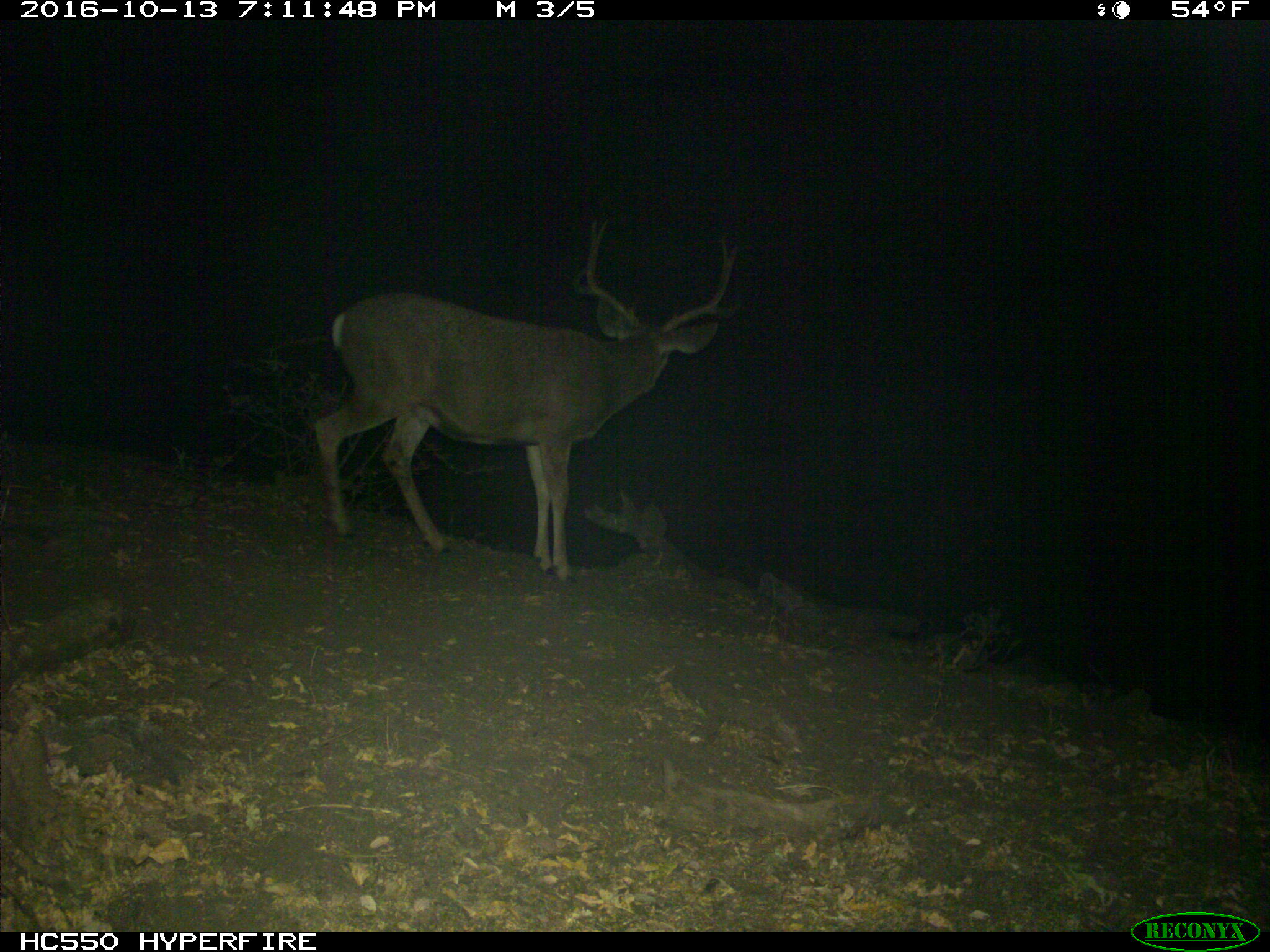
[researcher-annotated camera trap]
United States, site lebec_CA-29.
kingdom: Animalia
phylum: Chordata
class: Mammalia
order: Artiodactyla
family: Cervidae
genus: Odocoileus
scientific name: Odocoileus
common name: deer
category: unidentified deer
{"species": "unidentified deer (deer) (Odocoileus)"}